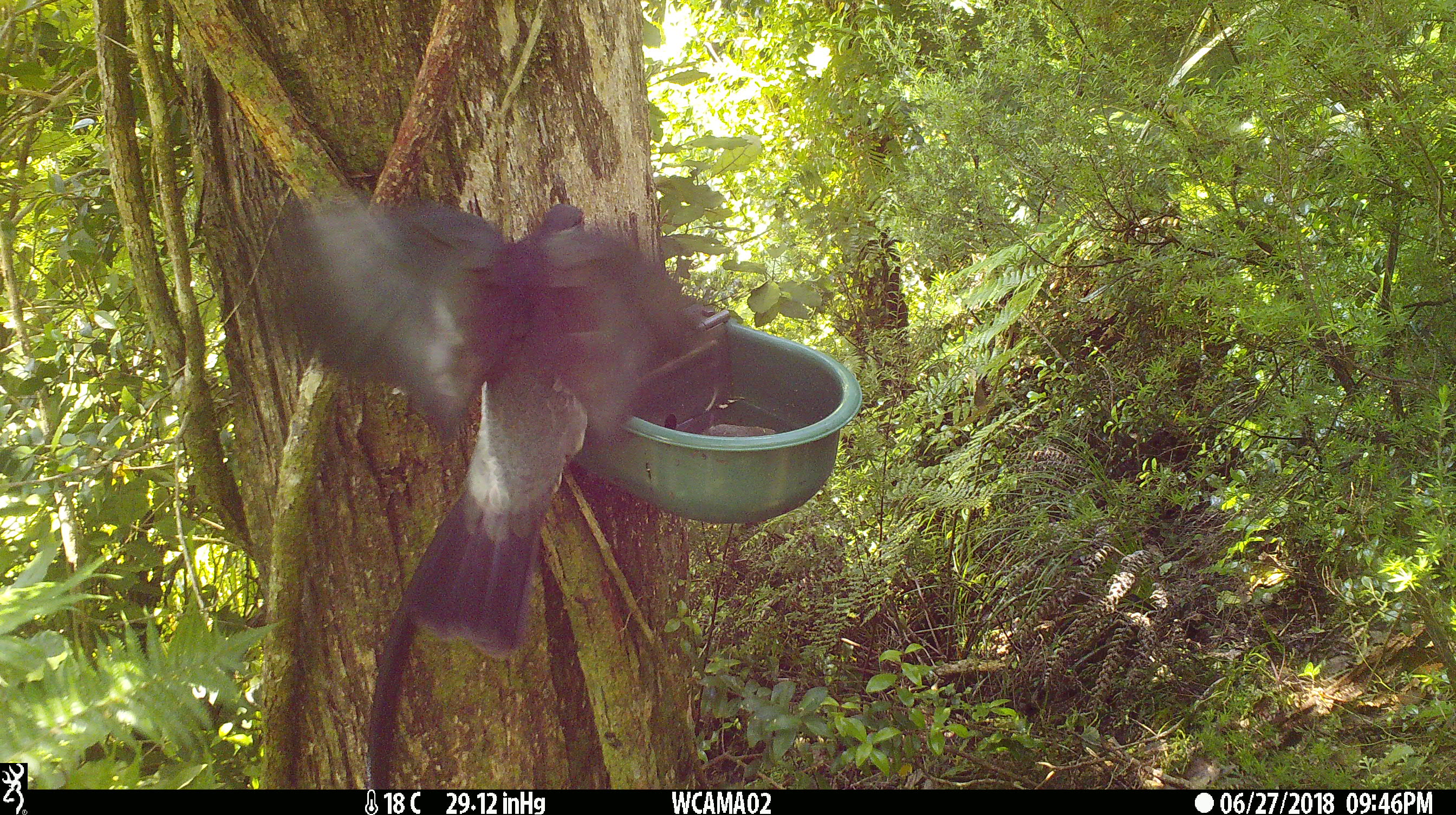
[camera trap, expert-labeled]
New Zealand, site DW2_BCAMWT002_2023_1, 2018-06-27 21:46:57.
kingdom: Animalia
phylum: Chordata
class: Aves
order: Columbiformes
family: Columbidae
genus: Hemiphaga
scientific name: Hemiphaga novaeseelandiae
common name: new zealand pigeon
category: kereru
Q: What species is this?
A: Kereru (new zealand pigeon) (Hemiphaga novaeseelandiae).